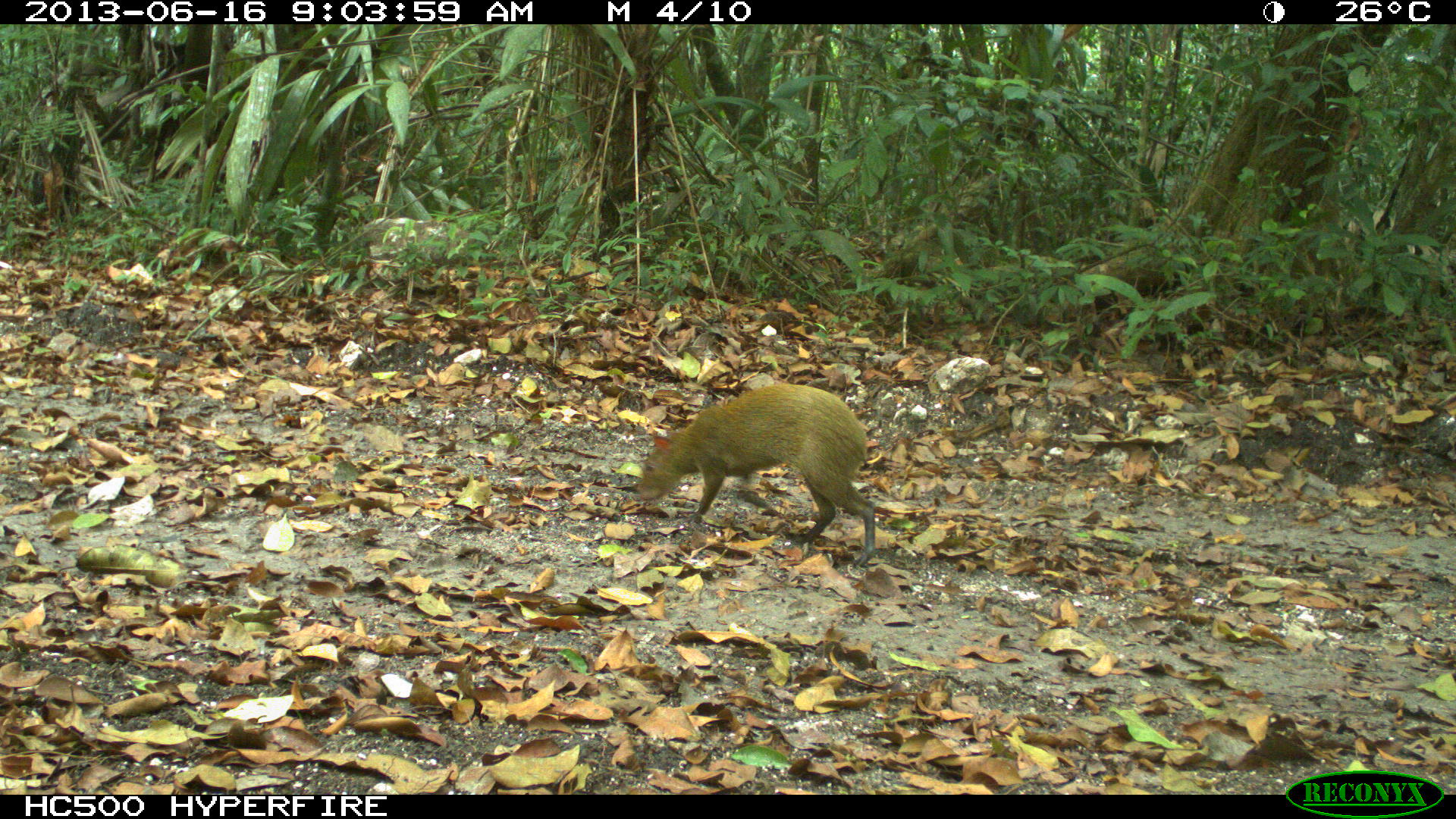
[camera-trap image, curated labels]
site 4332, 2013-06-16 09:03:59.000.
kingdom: Animalia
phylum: Chordata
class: Mammalia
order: Rodentia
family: Dasyproctidae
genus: Dasyprocta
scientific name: Dasyprocta punctata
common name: central american agouti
Dasyprocta punctata (central american agouti), count 1.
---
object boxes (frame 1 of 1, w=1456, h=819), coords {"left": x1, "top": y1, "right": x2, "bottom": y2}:
dasyprocta punctata: {"left": 630, "top": 383, "right": 875, "bottom": 569}